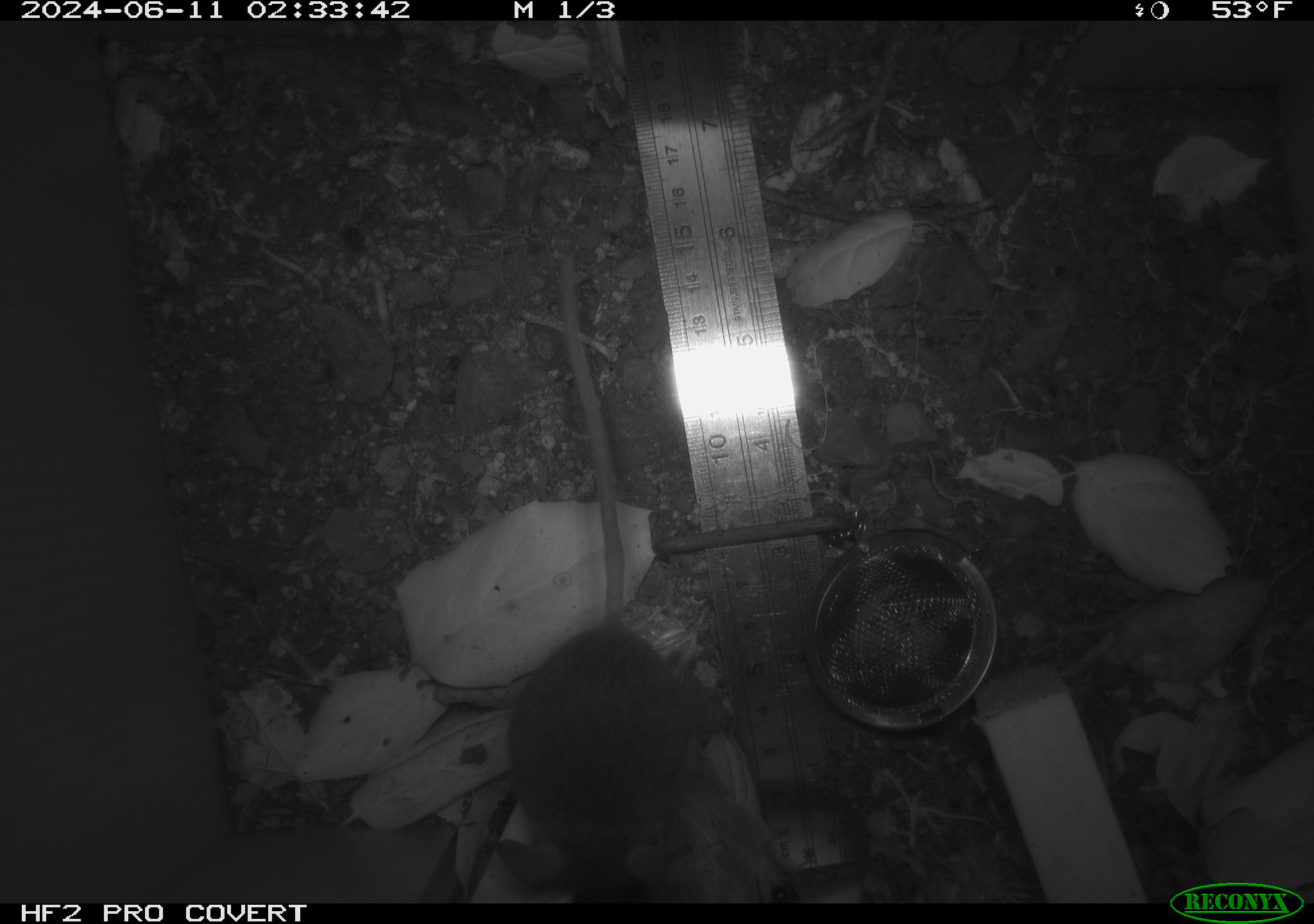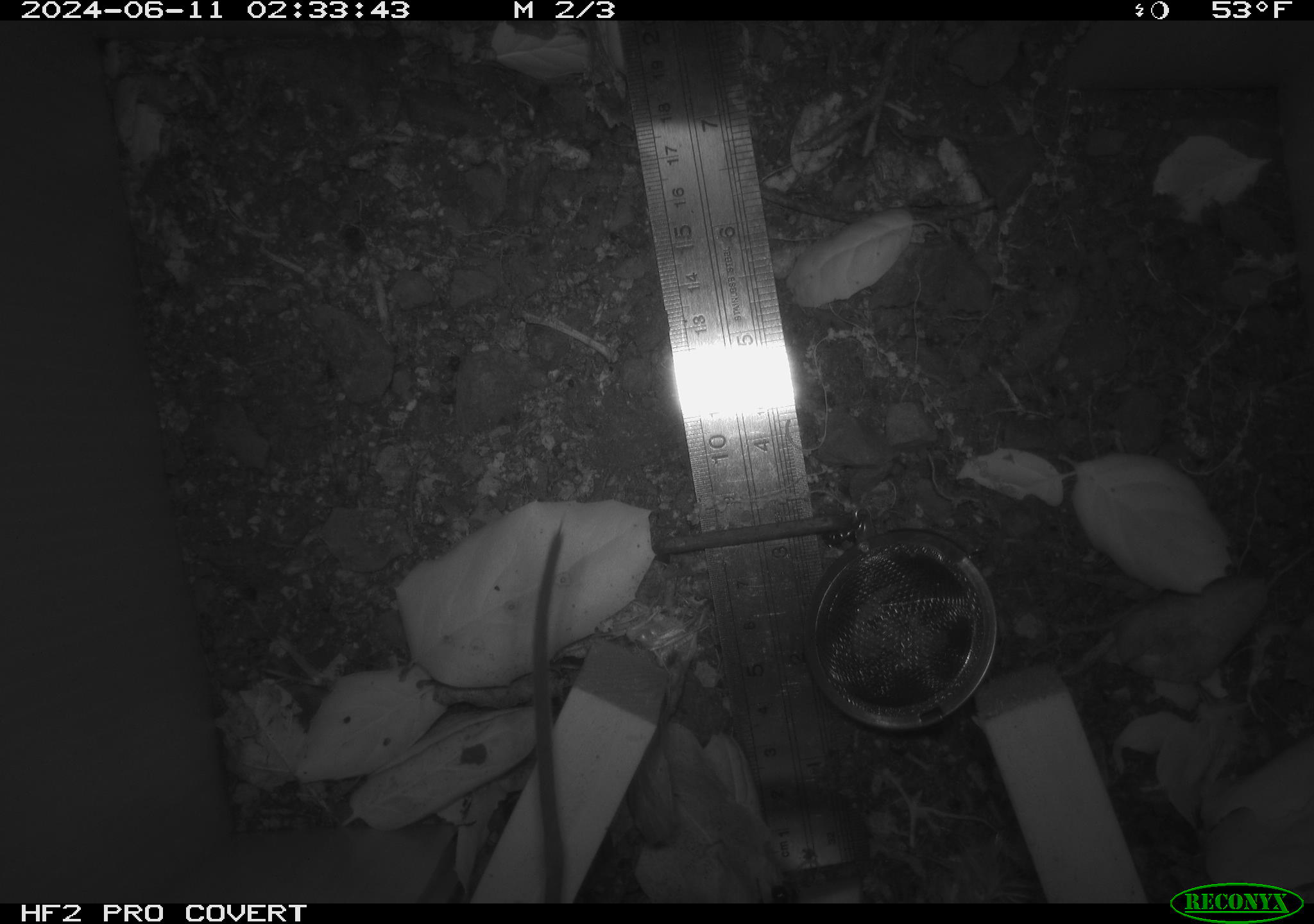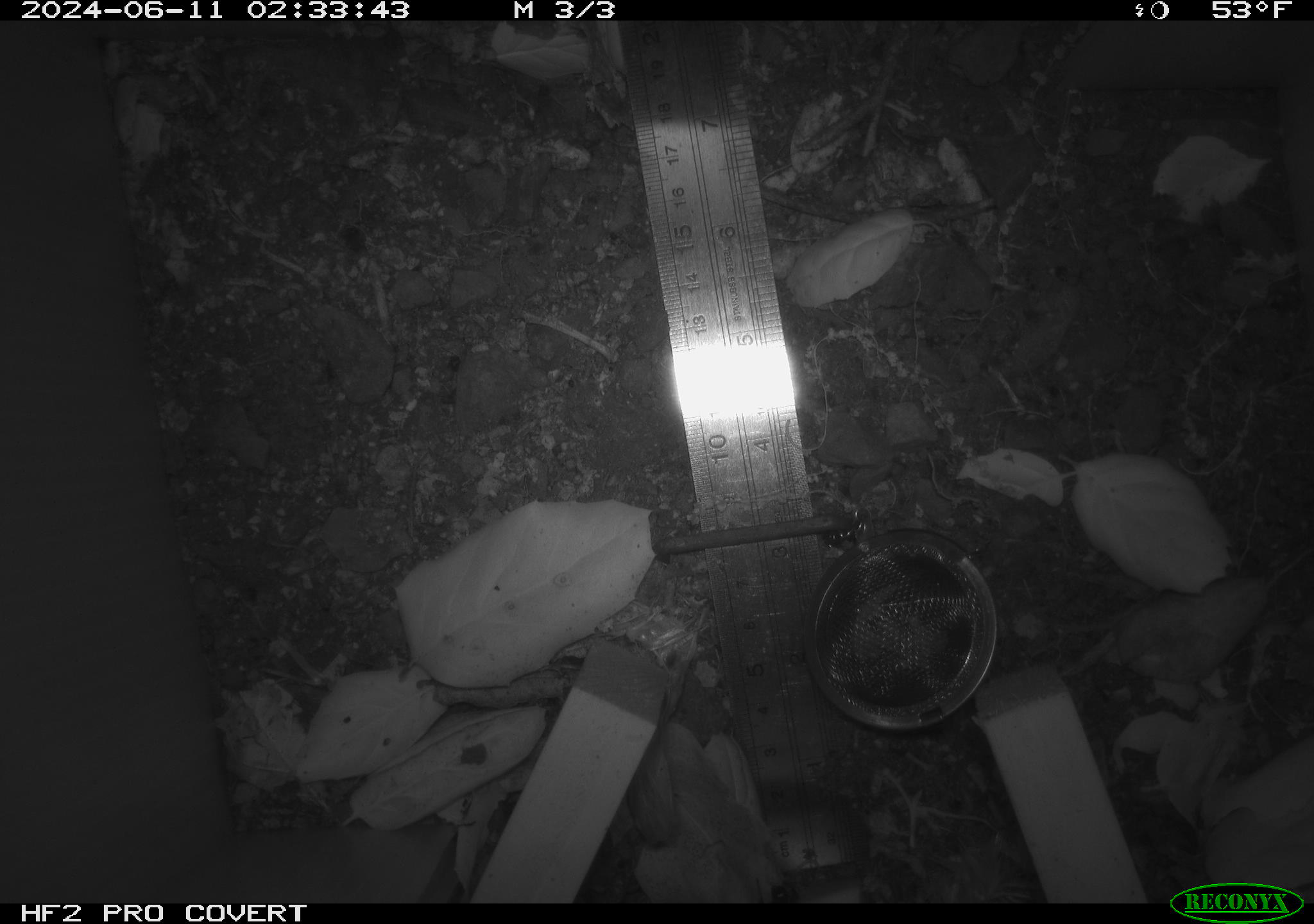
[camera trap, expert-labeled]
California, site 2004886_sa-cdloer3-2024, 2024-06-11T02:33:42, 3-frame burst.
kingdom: Animalia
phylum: Chordata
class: Mammalia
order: Rodentia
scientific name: Rodentia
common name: rodent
Rodent (Rodentia).